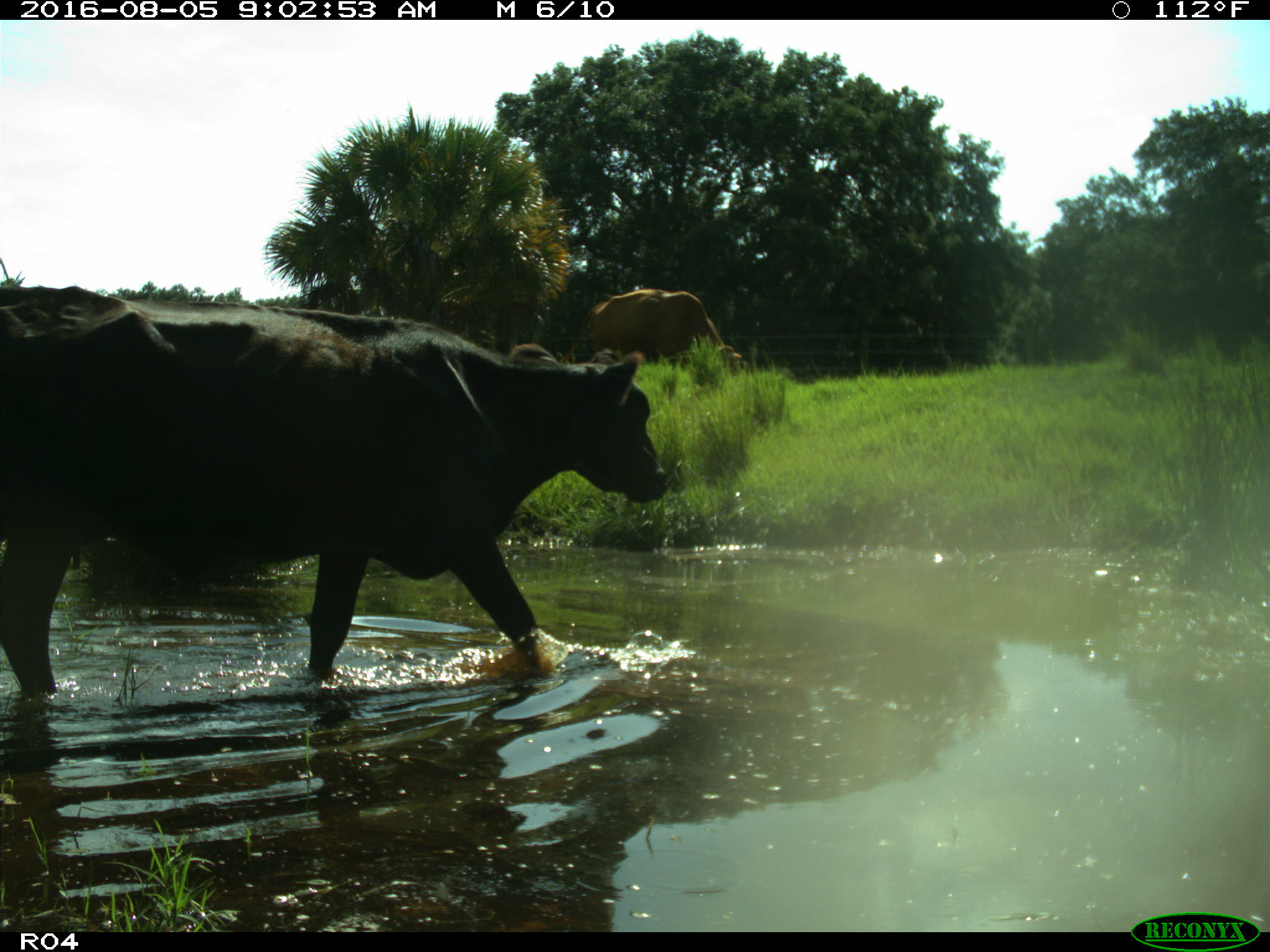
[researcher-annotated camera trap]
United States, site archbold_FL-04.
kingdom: Animalia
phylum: Chordata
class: Mammalia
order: Artiodactyla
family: Bovidae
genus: Bos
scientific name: Bos taurus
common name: domestic cow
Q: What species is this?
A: Bos taurus (domestic cow).